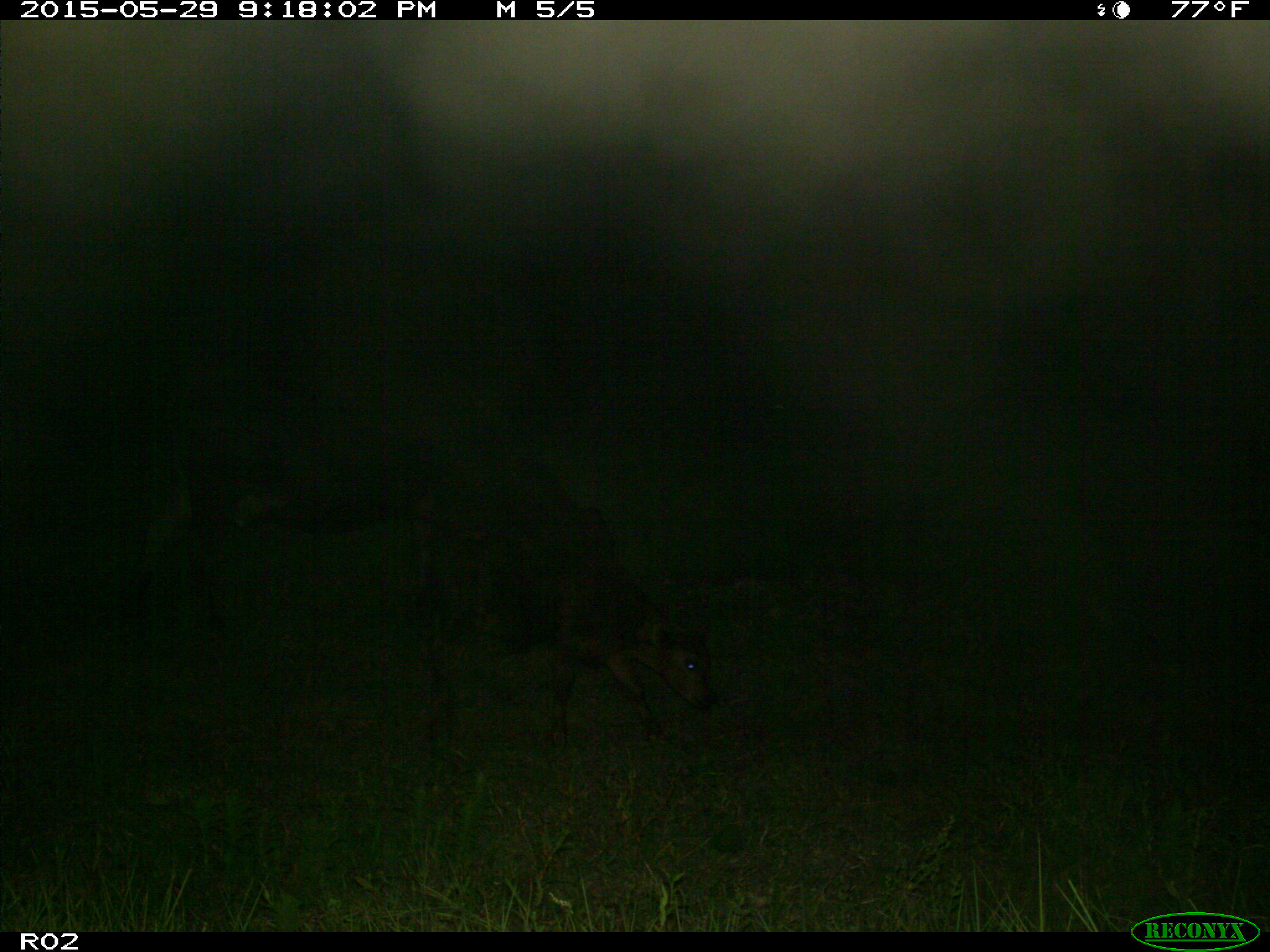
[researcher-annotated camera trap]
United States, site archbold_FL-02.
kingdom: Animalia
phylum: Chordata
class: Mammalia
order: Artiodactyla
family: Bovidae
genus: Bos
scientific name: Bos taurus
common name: domestic cow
Bos taurus (domestic cow).